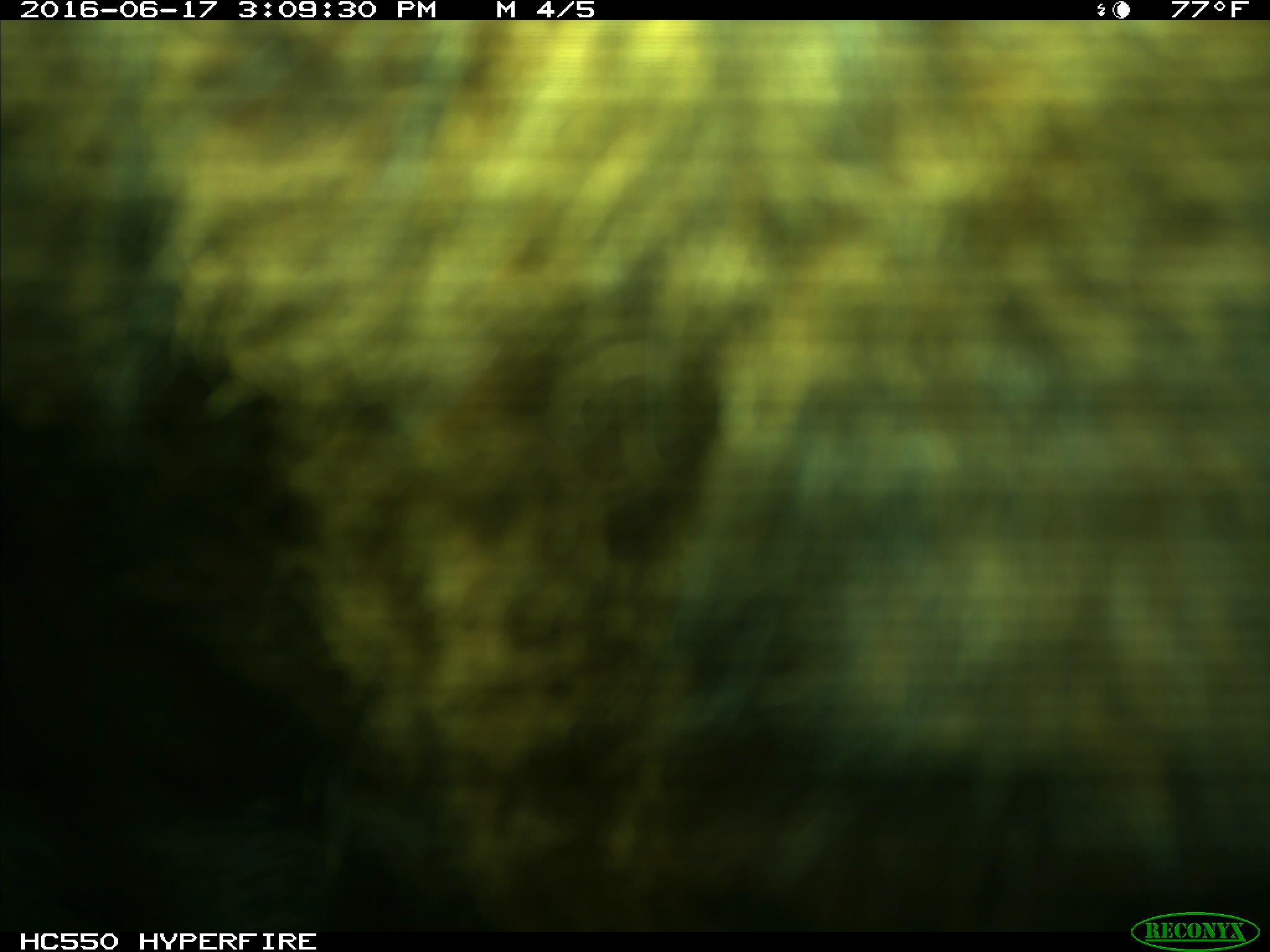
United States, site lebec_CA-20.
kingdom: Animalia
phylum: Chordata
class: Mammalia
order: Artiodactyla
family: Bovidae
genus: Bos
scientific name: Bos taurus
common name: domestic cow